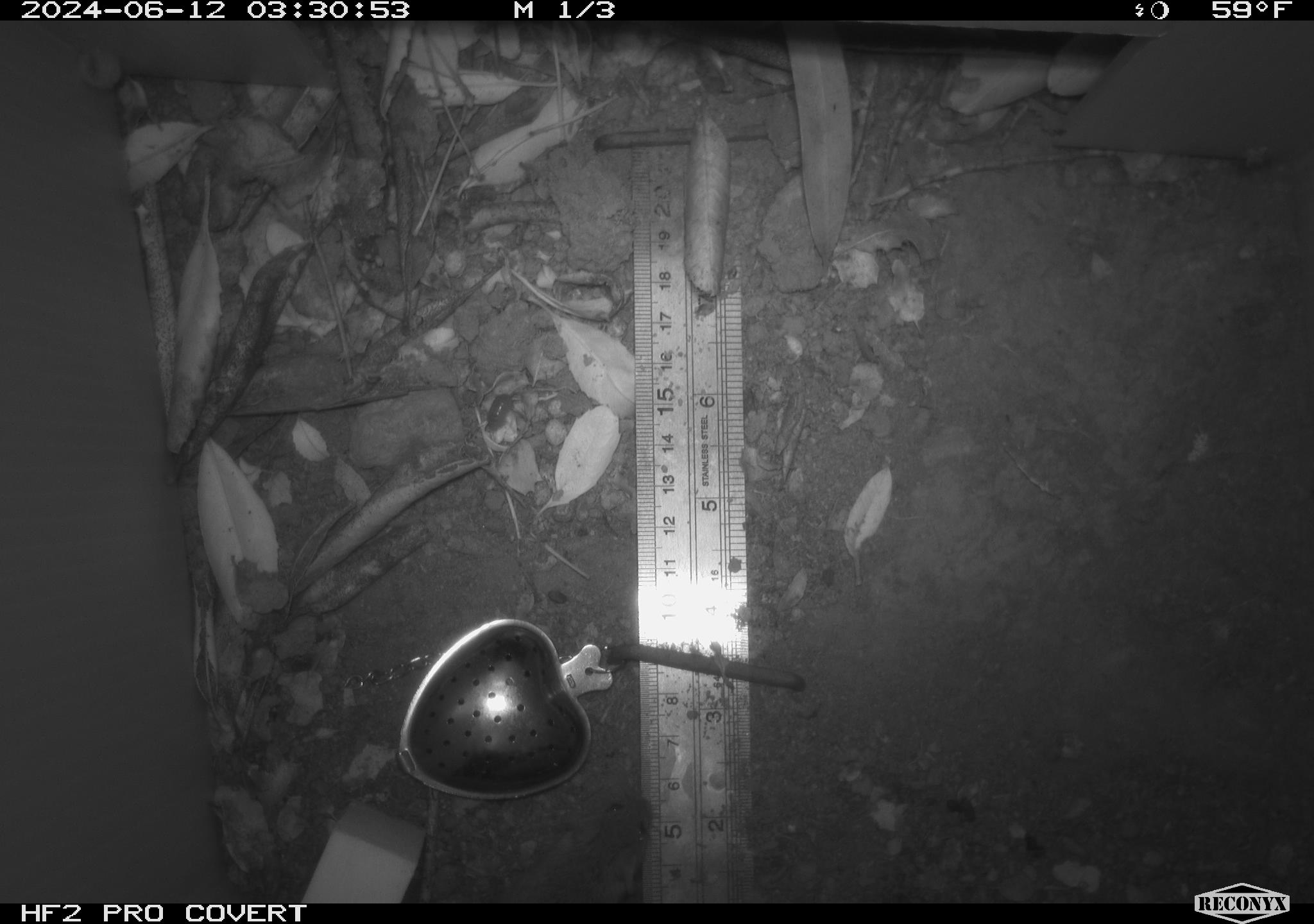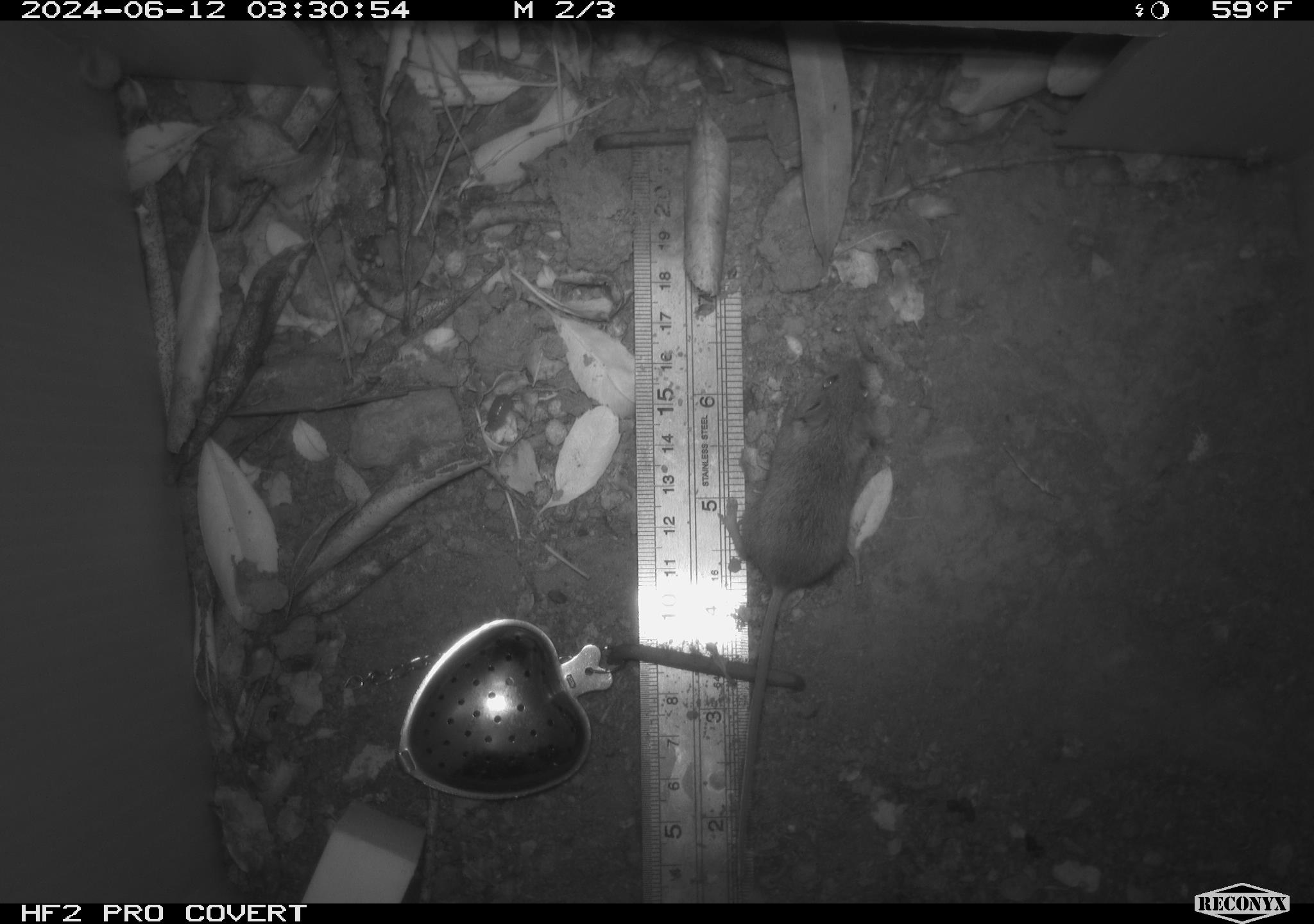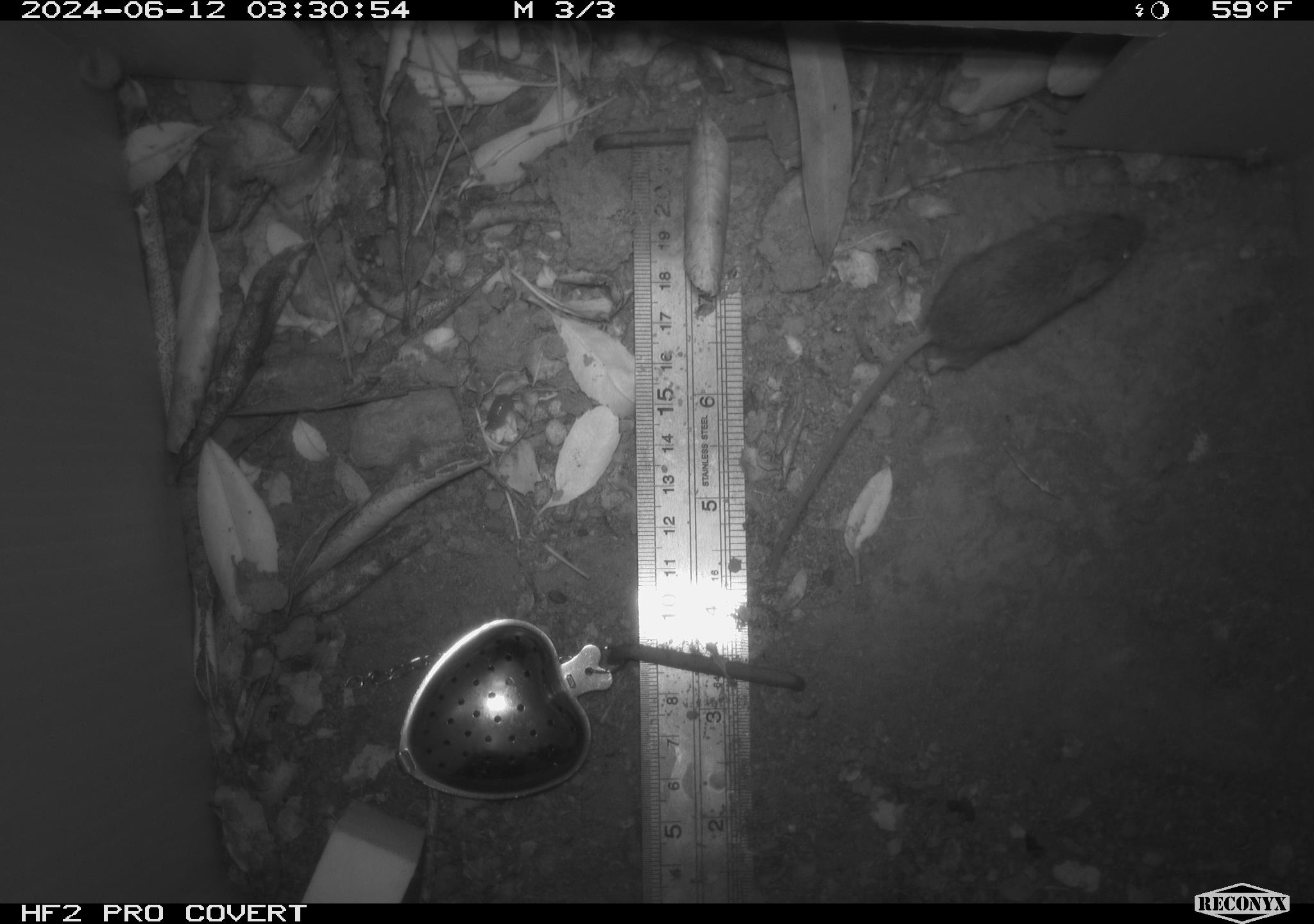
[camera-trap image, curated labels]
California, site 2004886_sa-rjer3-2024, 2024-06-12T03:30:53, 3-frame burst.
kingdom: Animalia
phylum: Chordata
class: Mammalia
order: Rodentia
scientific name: Rodentia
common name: mouse species